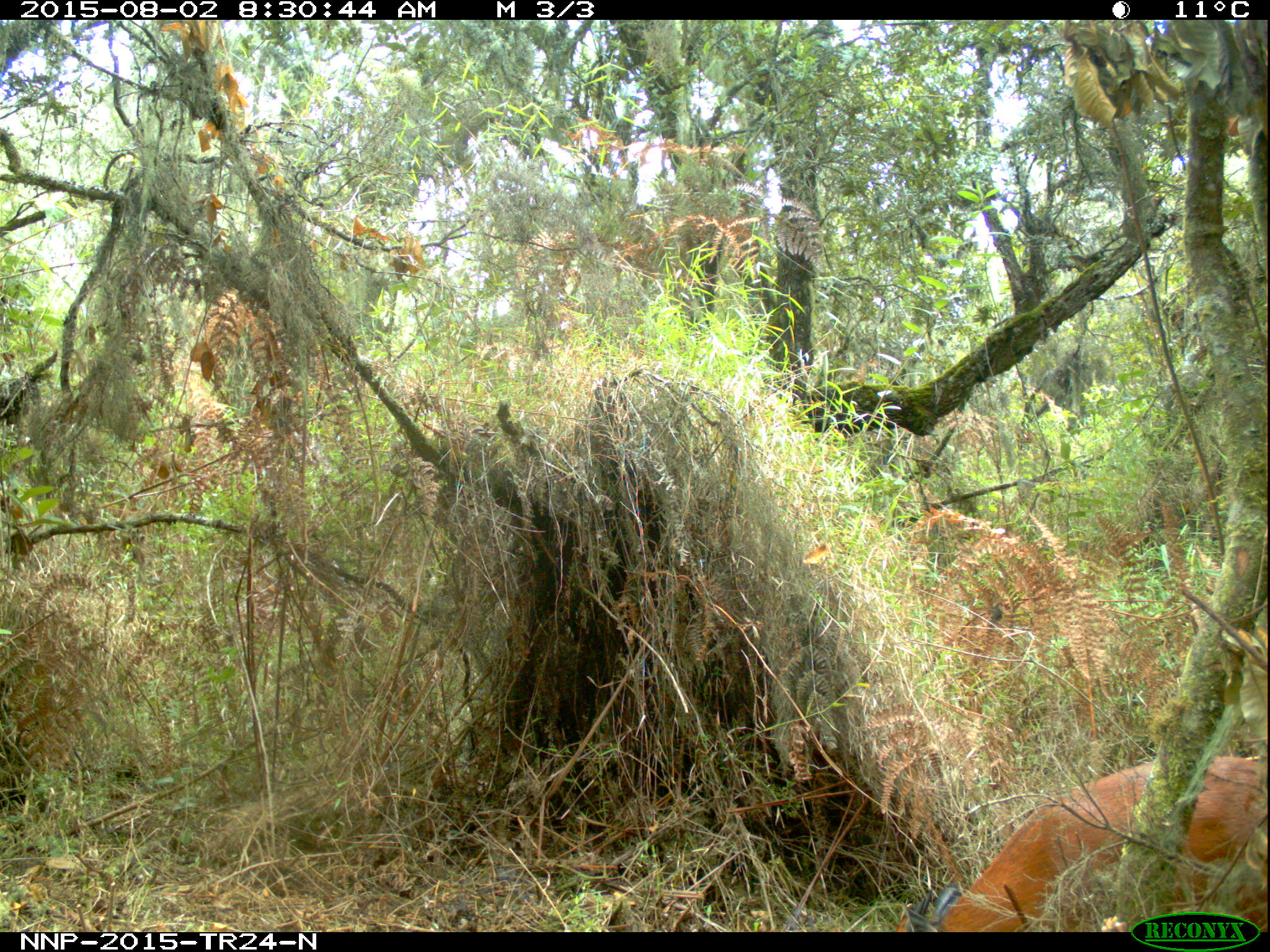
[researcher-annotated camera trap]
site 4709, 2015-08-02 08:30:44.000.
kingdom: Animalia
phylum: Chordata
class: Mammalia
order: Artiodactyla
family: Bovidae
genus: Cephalophus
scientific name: Cephalophus nigrifrons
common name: black-fronted duiker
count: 1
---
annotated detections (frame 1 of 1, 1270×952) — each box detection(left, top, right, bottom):
cephalophus nigrifrons: detection(902, 756, 1270, 931)